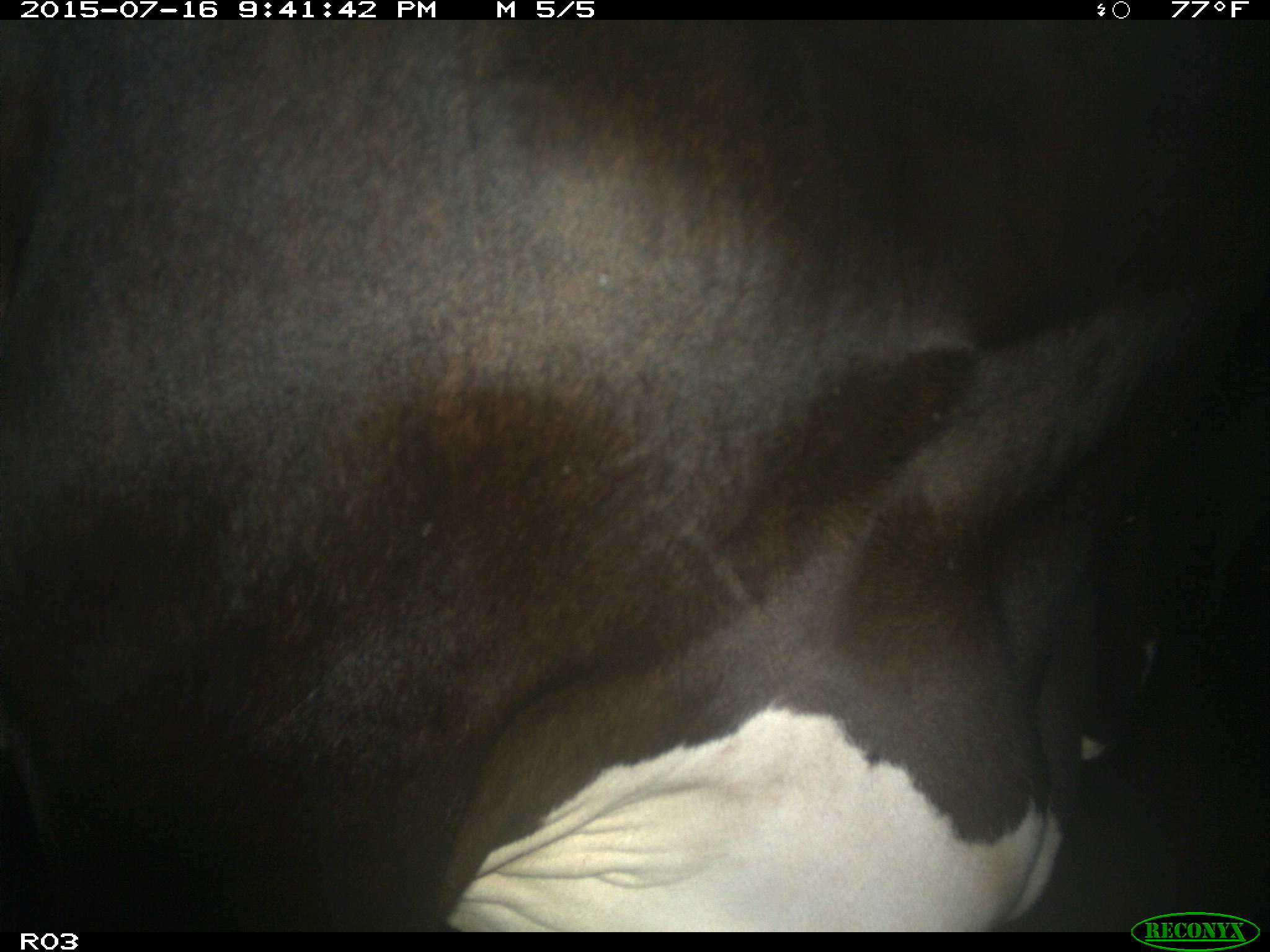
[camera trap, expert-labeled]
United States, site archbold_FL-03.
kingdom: Animalia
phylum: Chordata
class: Mammalia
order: Artiodactyla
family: Bovidae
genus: Bos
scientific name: Bos taurus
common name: domestic cow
Bos taurus (domestic cow).